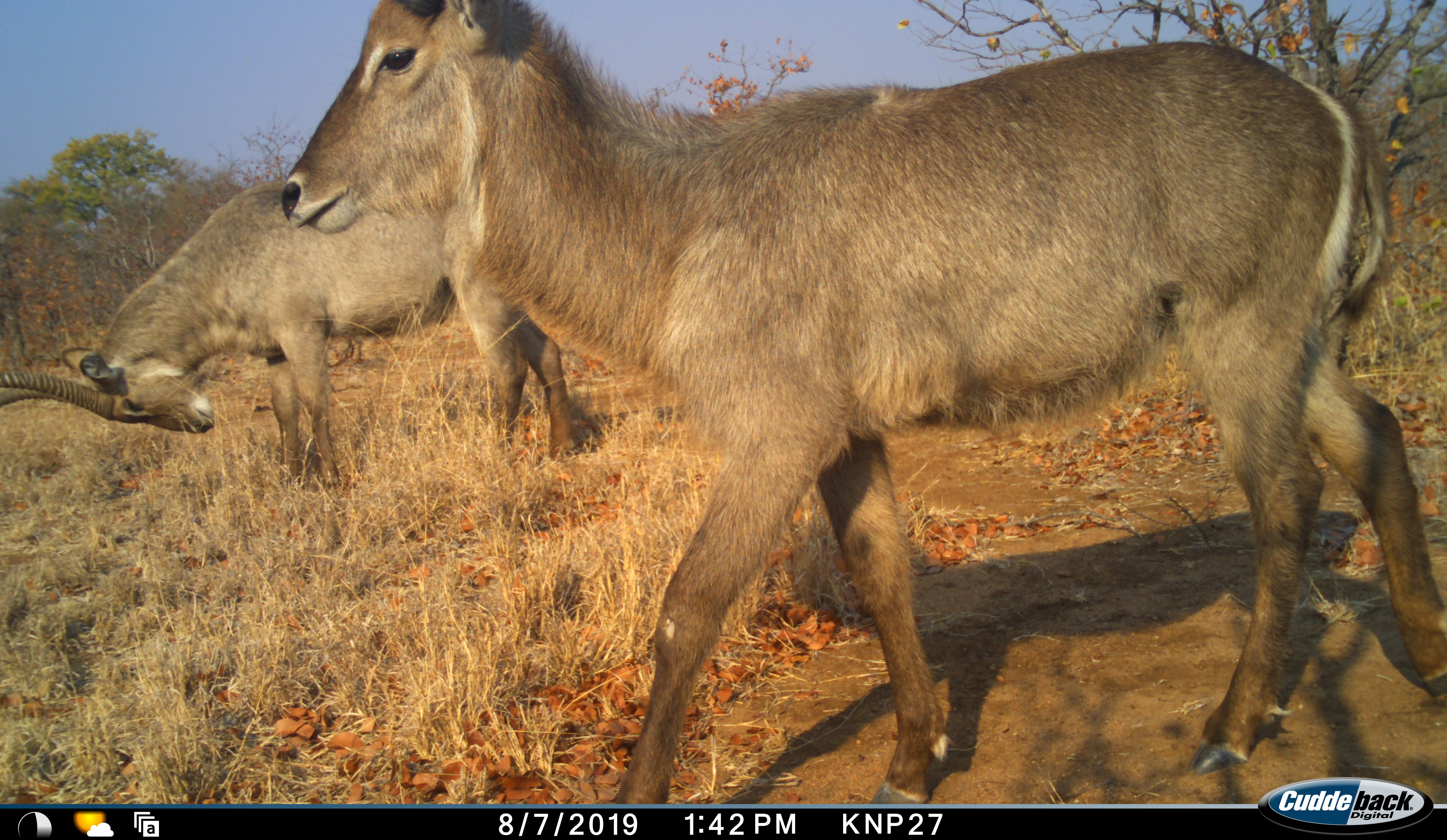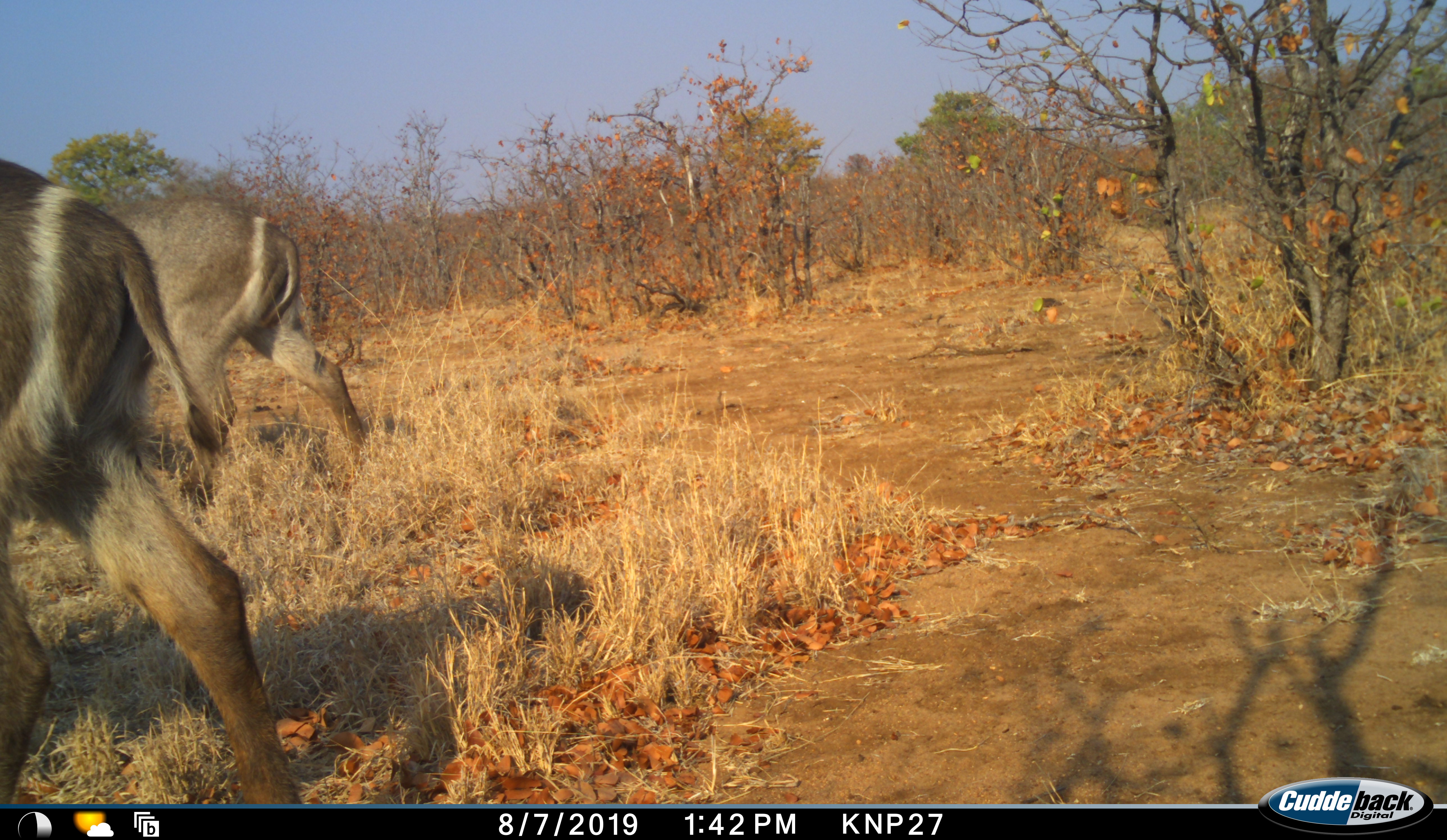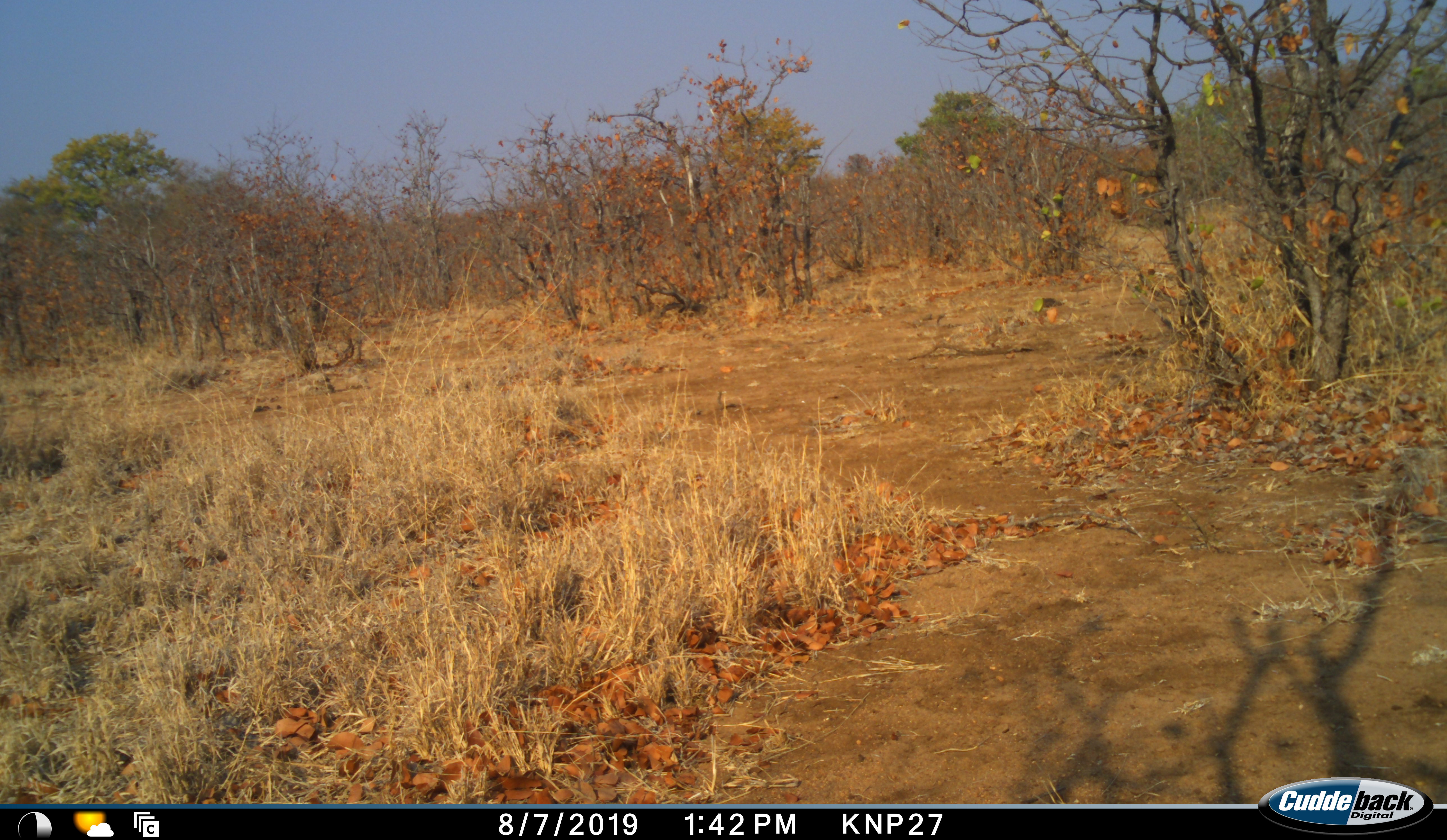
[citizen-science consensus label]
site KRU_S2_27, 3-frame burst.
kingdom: Animalia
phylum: Chordata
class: Mammalia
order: Artiodactyla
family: Bovidae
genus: Kobus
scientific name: Kobus ellipsiprymnus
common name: waterbuck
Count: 2.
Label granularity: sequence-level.